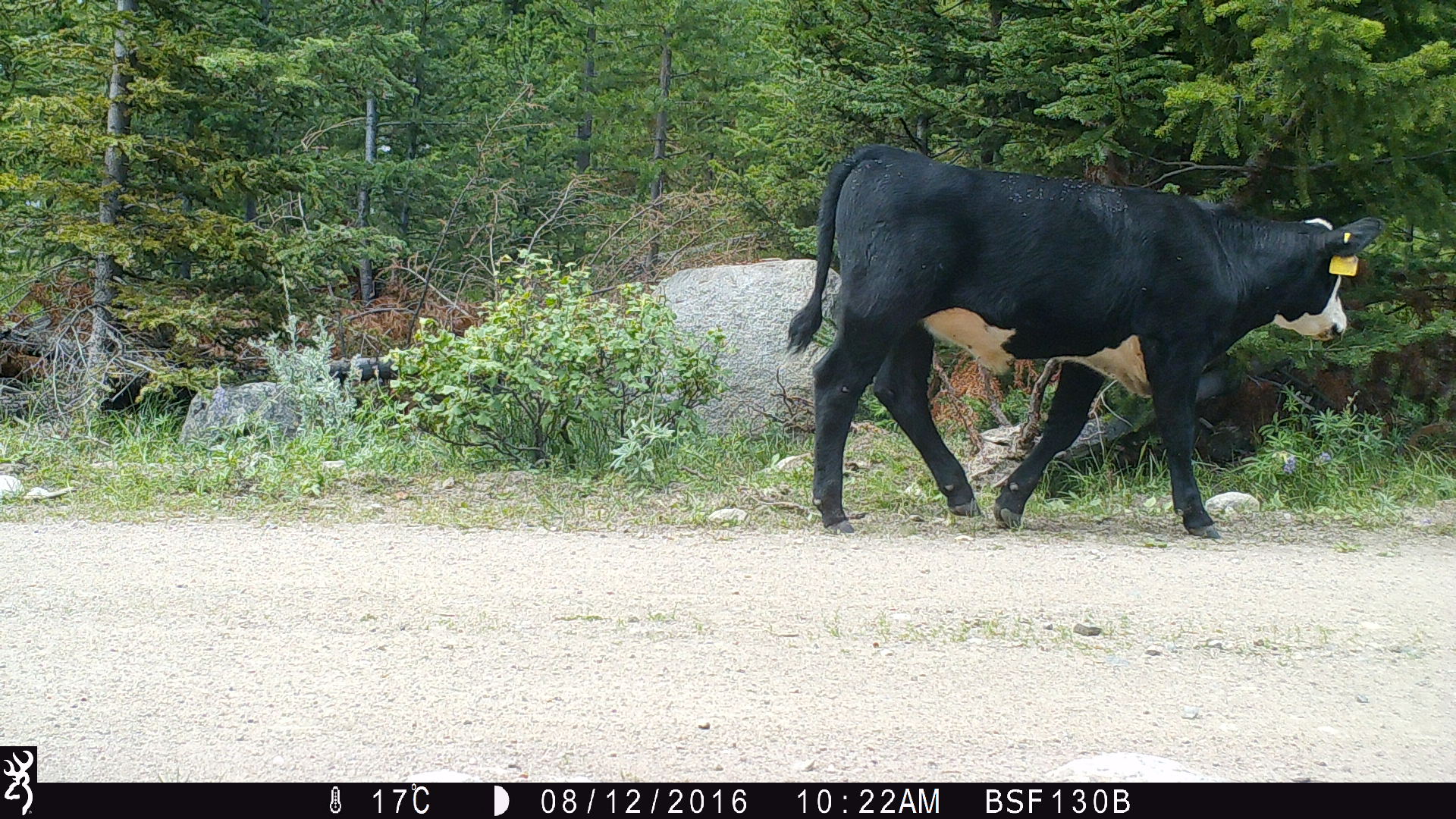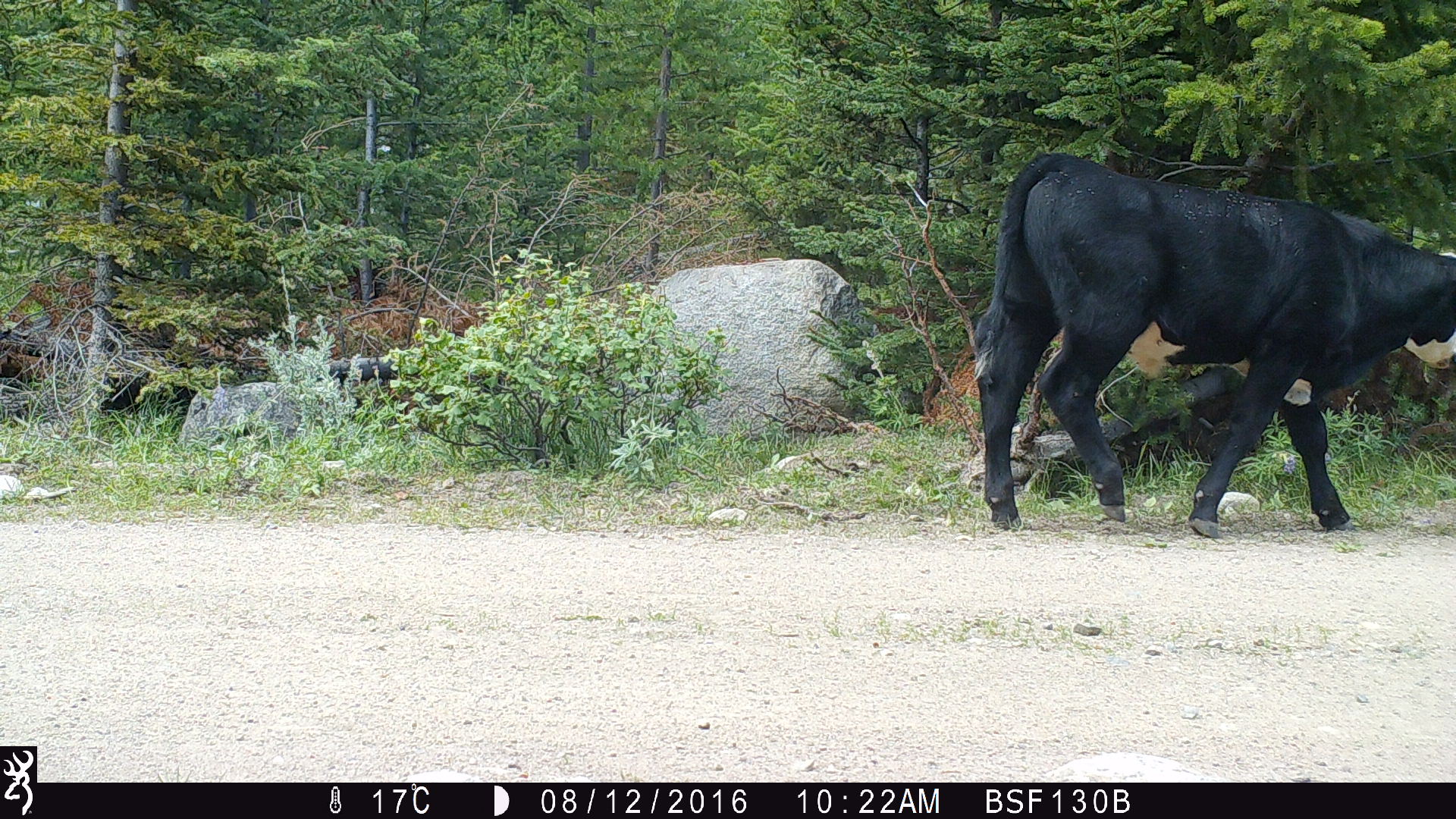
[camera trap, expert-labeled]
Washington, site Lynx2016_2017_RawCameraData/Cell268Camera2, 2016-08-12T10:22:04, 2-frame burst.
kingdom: Animalia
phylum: Chordata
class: Mammalia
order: Artiodactyla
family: Bovidae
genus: Bos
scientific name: Bos taurus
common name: domestic cattle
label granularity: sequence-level